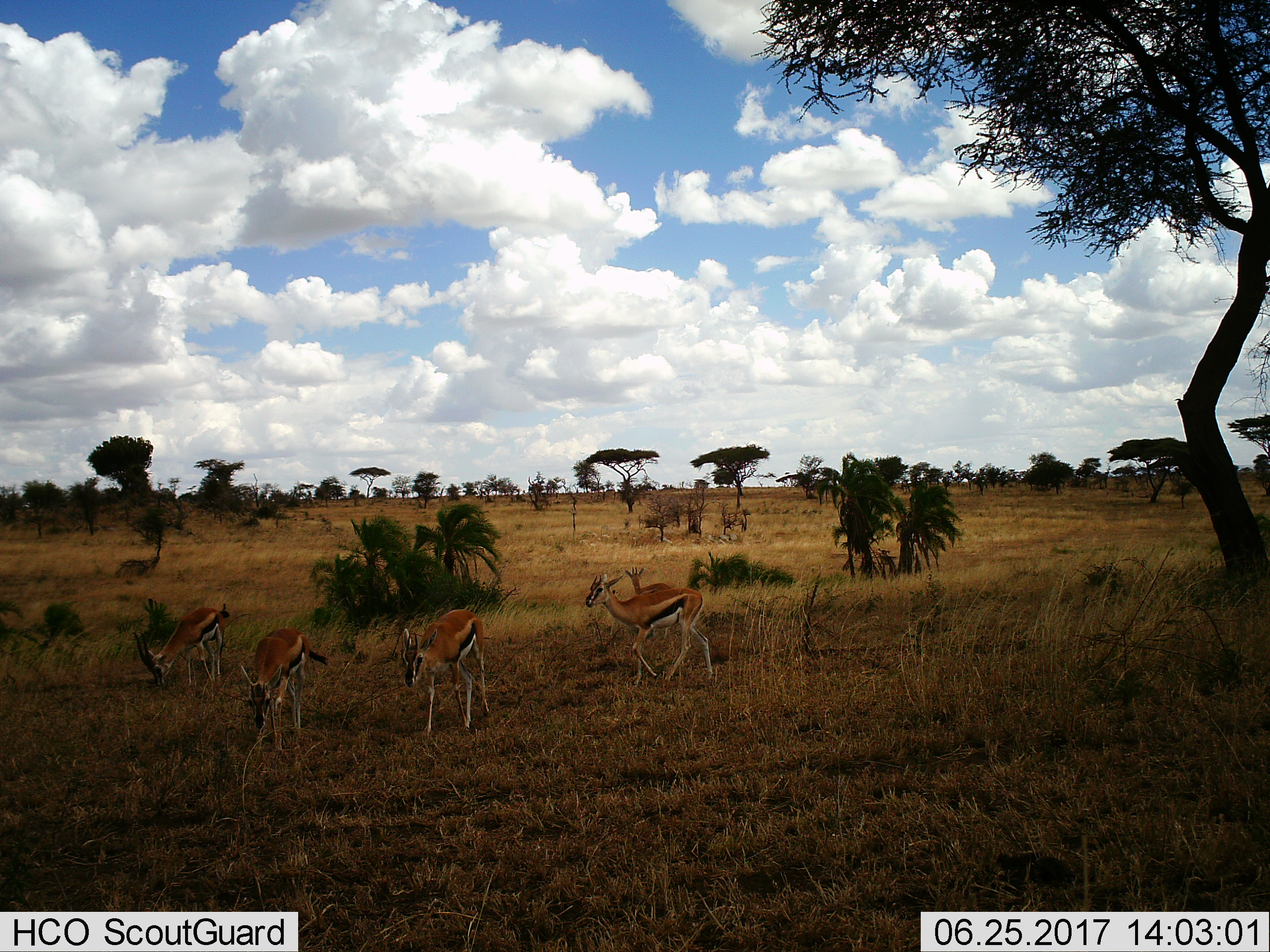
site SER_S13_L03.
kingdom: Animalia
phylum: Chordata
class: Mammalia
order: Artiodactyla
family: Bovidae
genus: Eudorcas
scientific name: Eudorcas thomsonii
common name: thomson's gazelle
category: gazellethomsons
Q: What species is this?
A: Gazellethomsons (thomson's gazelle) (Eudorcas thomsonii).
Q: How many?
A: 5.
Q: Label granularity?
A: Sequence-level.